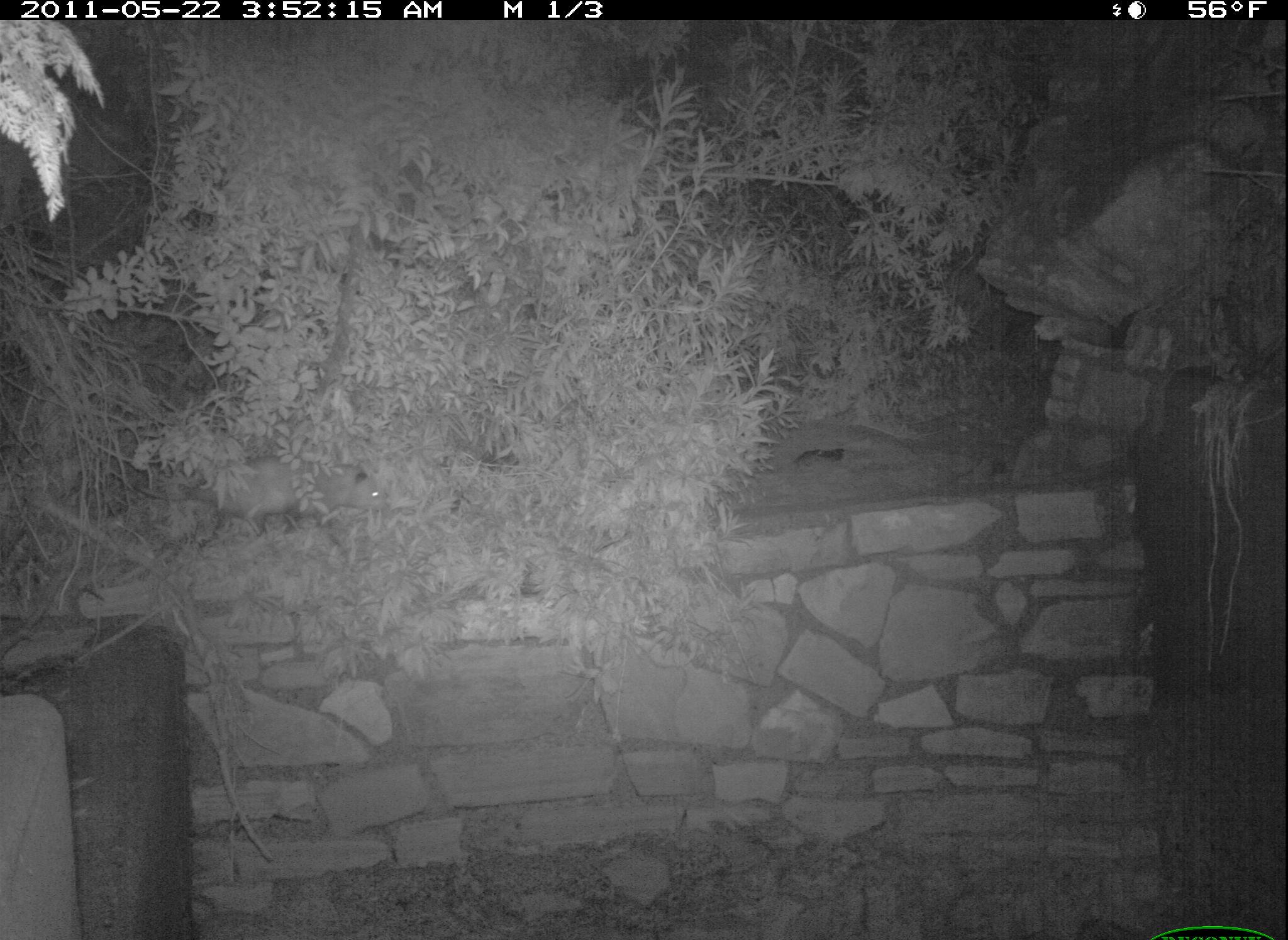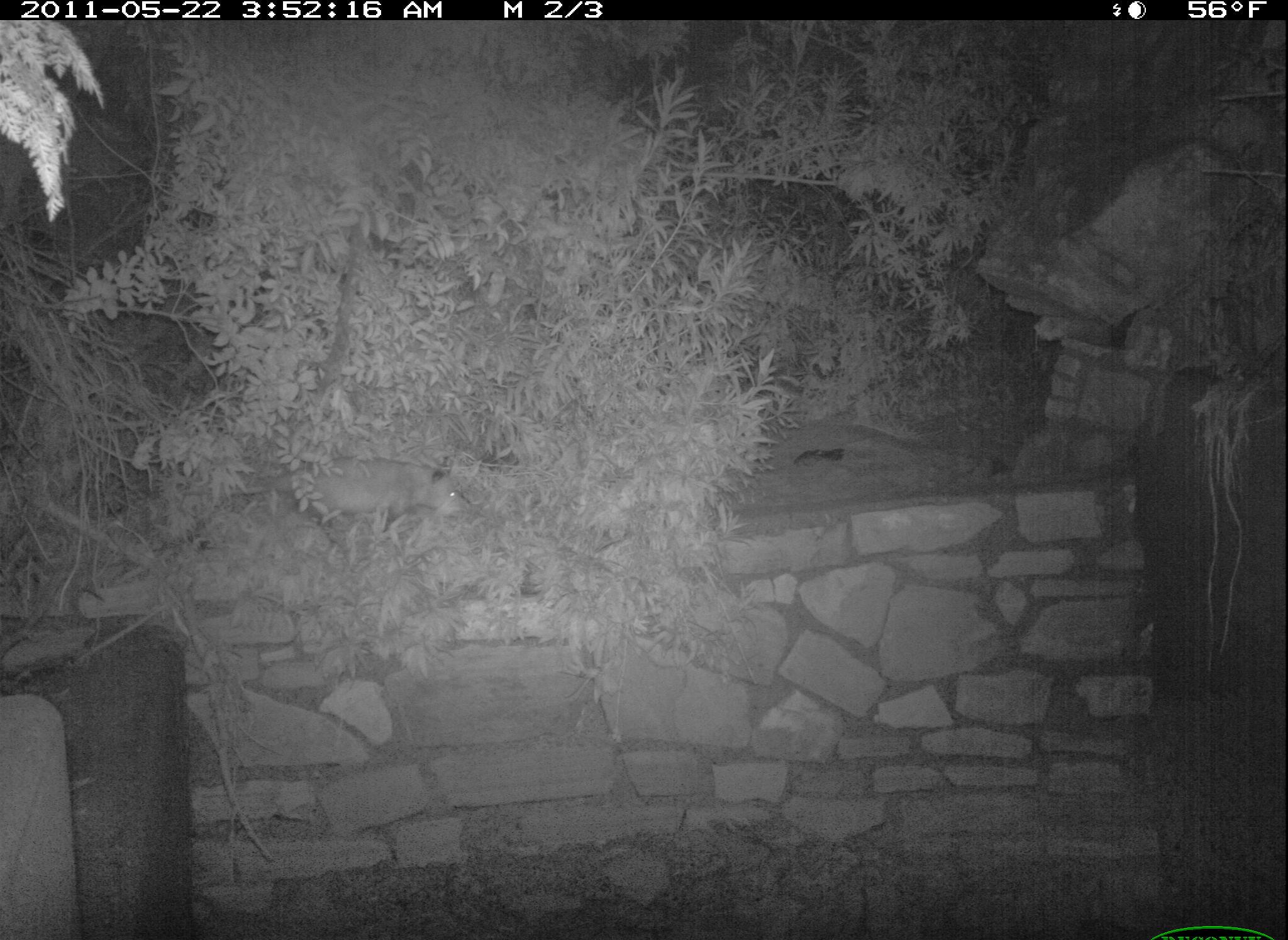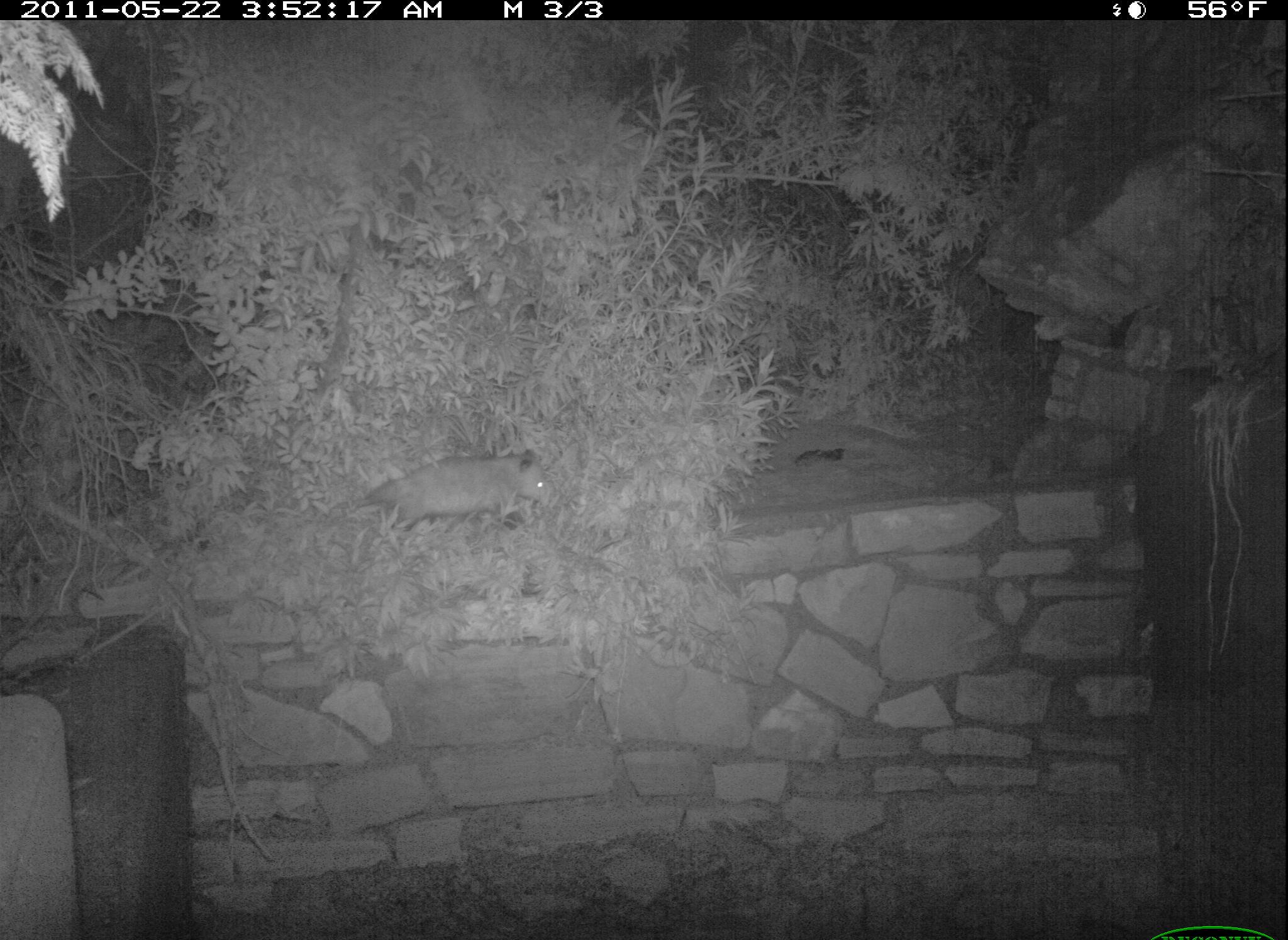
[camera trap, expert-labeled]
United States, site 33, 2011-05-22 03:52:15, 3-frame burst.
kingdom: Animalia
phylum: Chordata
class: Mammalia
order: Didelphimorphia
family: Didelphidae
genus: Didelphis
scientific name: Didelphis virginiana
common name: virginia opossum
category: opossum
Opossum (virginia opossum) (Didelphis virginiana).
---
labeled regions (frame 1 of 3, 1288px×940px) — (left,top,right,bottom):
opossum: (159,441,390,543)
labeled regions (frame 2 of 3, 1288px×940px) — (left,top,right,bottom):
opossum: (227,457,499,551)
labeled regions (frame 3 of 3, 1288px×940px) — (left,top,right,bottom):
opossum: (316,441,560,540)